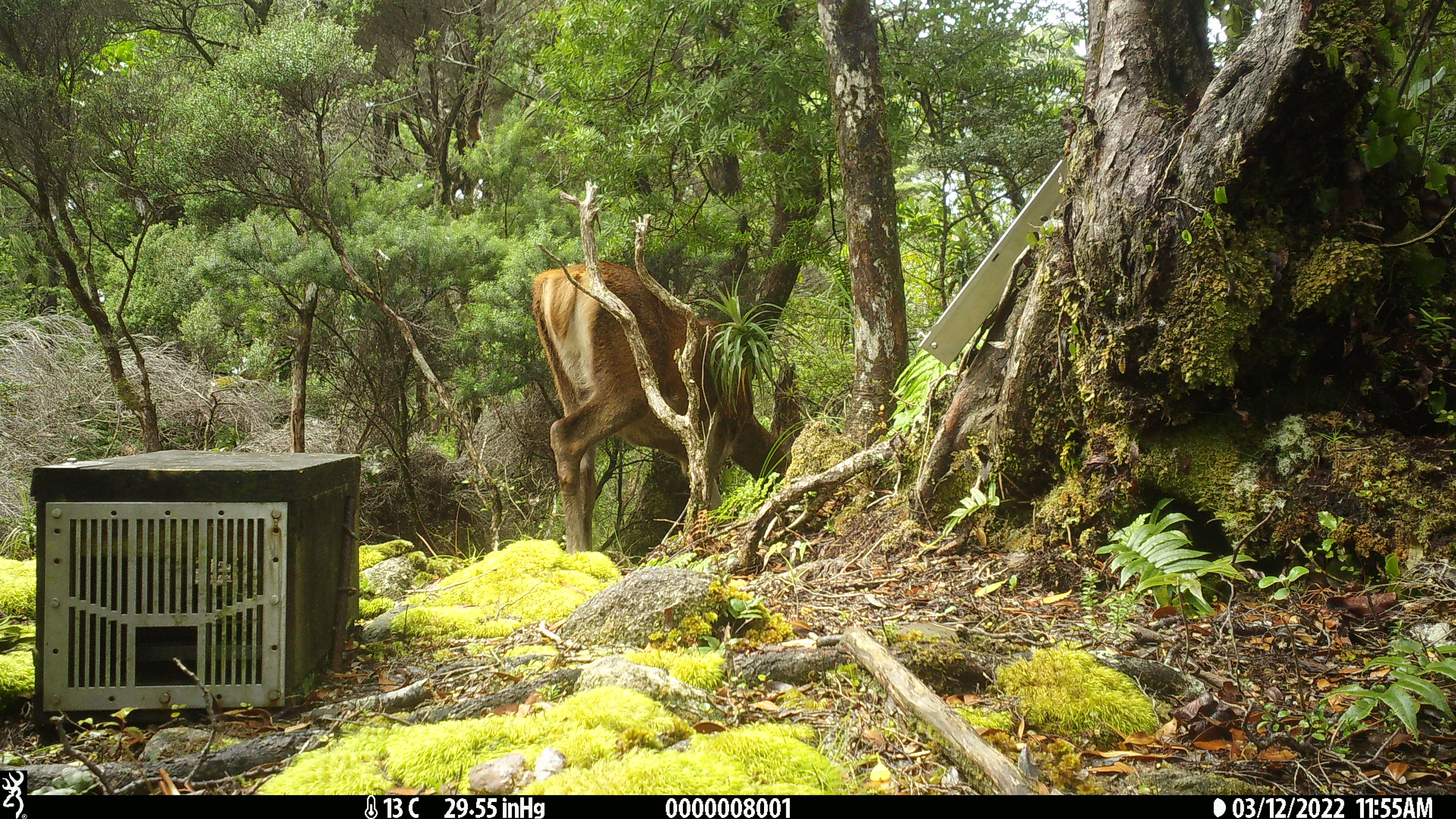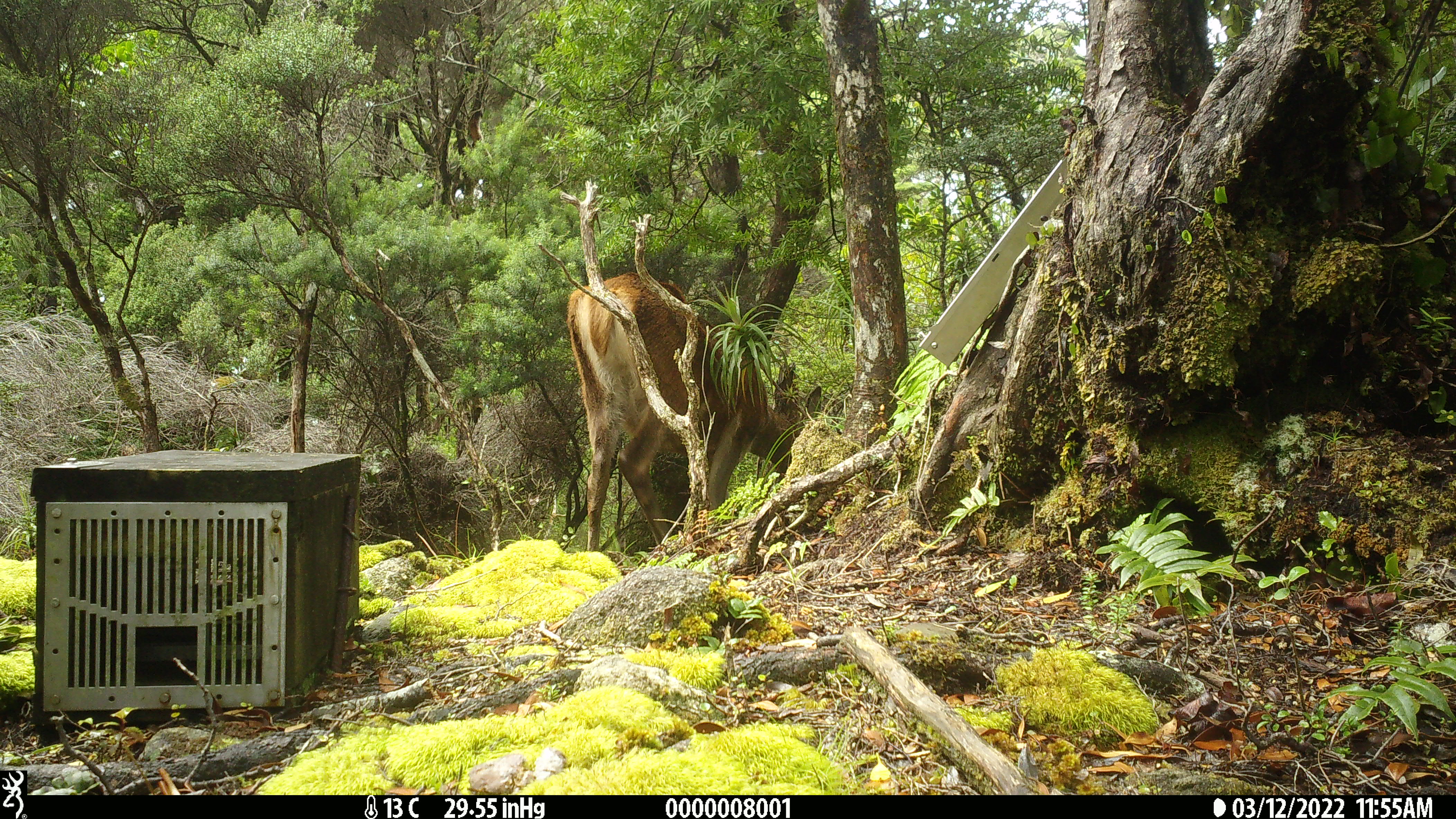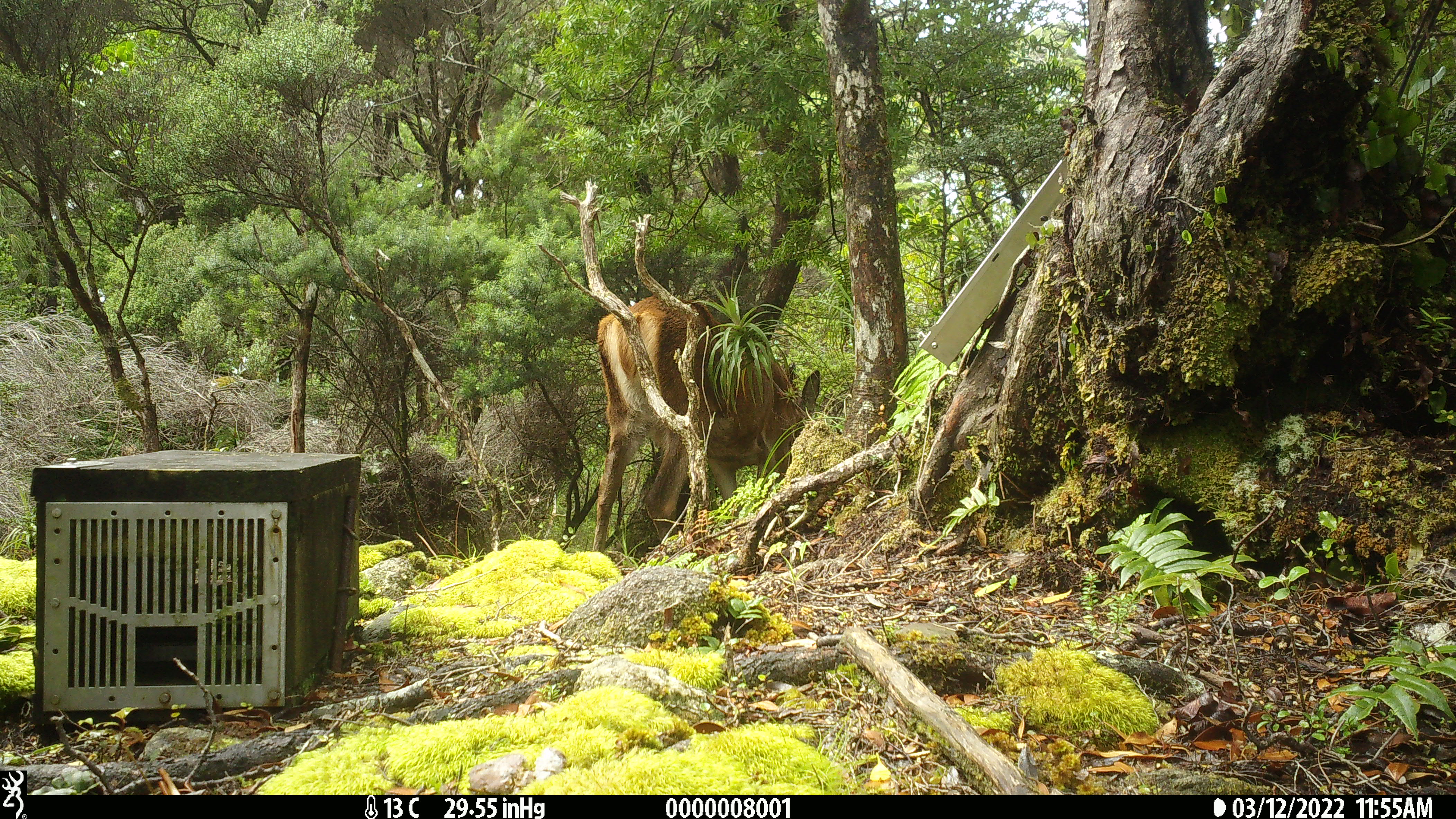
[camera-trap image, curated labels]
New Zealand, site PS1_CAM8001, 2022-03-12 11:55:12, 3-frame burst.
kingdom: Animalia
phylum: Chordata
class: Mammalia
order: Artiodactyla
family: Cervidae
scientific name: Cervidae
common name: deer